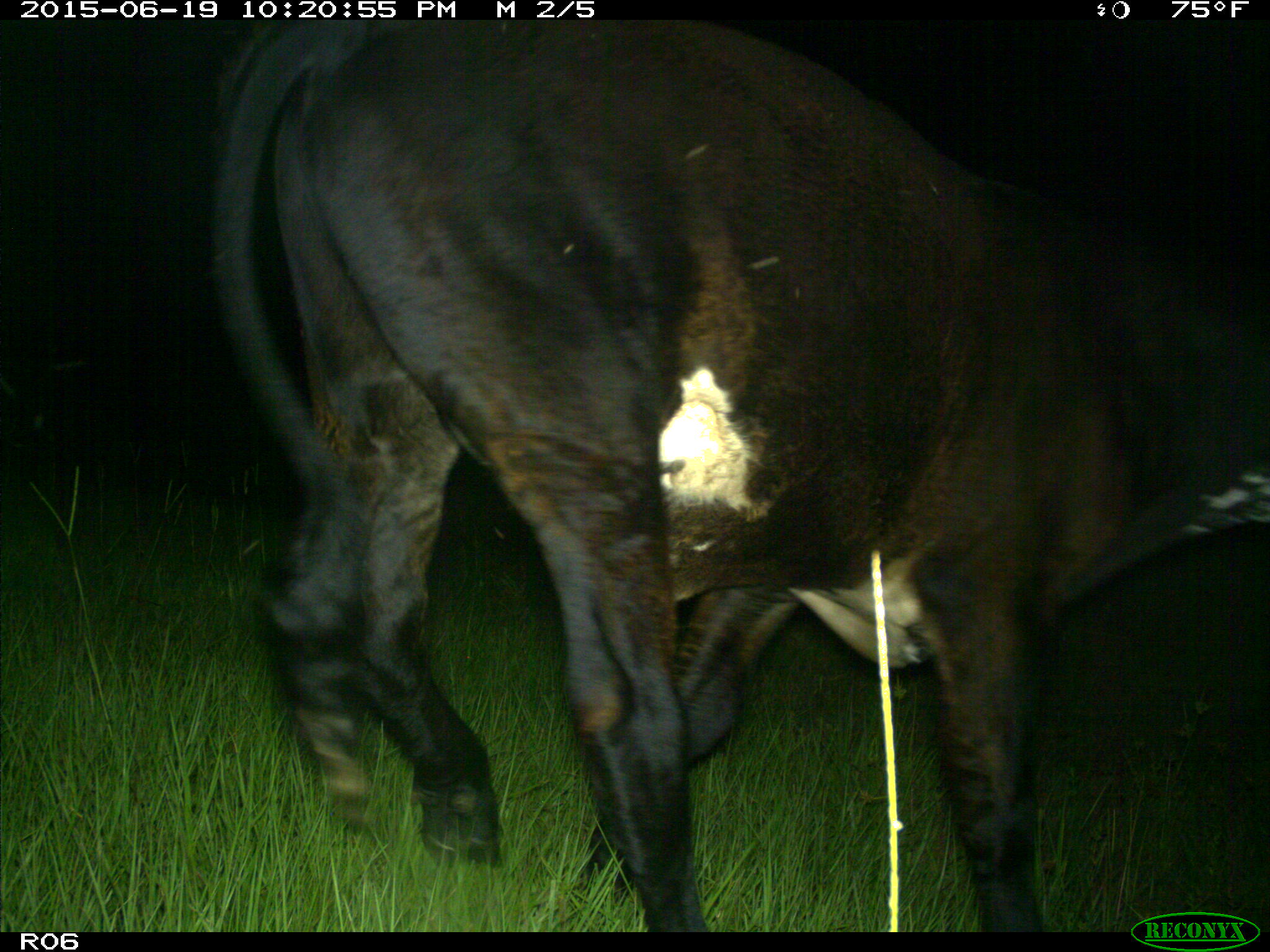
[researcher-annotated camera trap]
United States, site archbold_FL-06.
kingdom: Animalia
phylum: Chordata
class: Mammalia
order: Artiodactyla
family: Bovidae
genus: Bos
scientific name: Bos taurus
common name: domestic cow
Bos taurus (domestic cow).